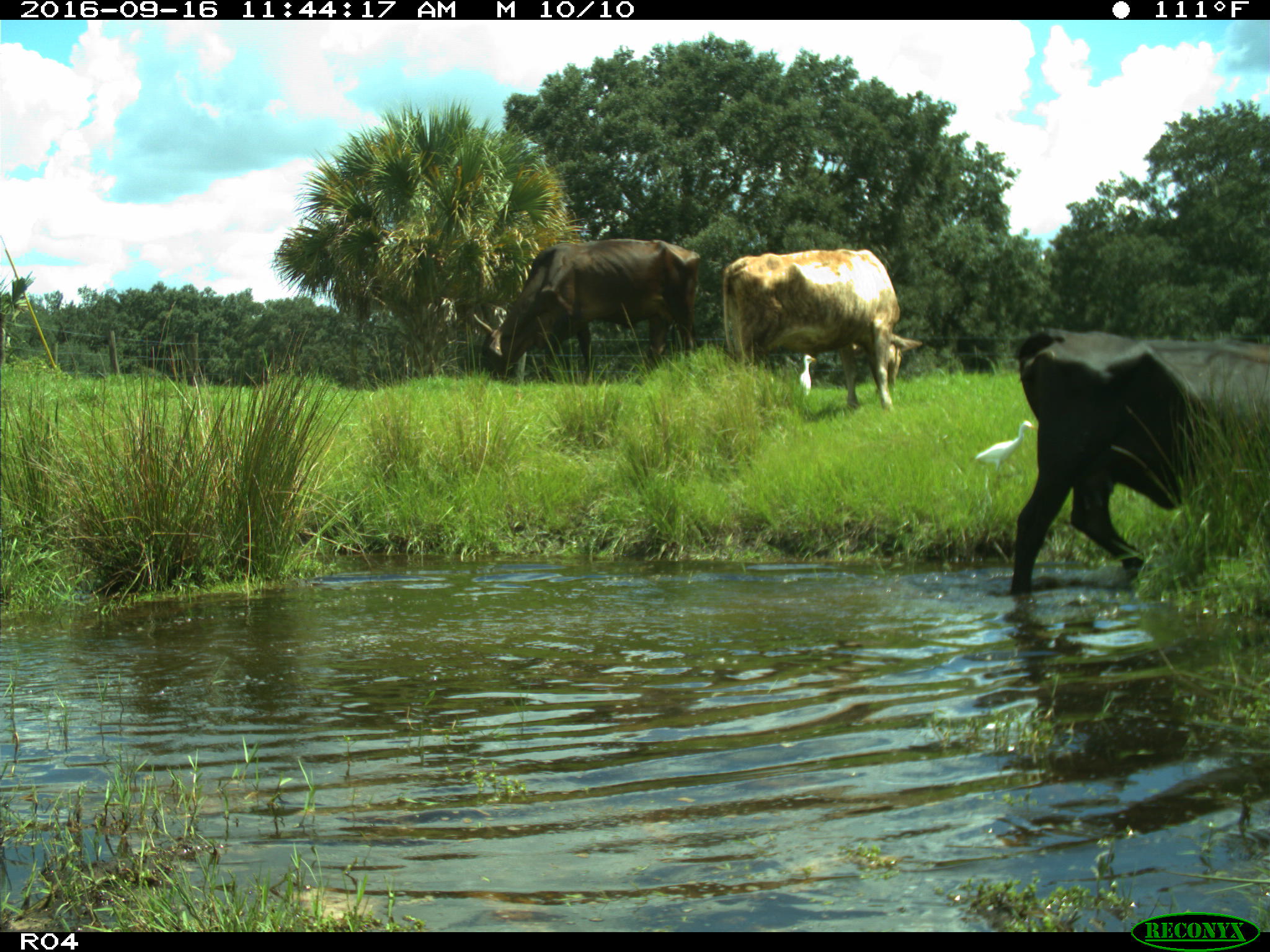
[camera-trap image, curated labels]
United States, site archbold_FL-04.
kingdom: Animalia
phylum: Chordata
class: Mammalia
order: Artiodactyla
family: Bovidae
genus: Bos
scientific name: Bos taurus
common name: domestic cow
Bos taurus (domestic cow).